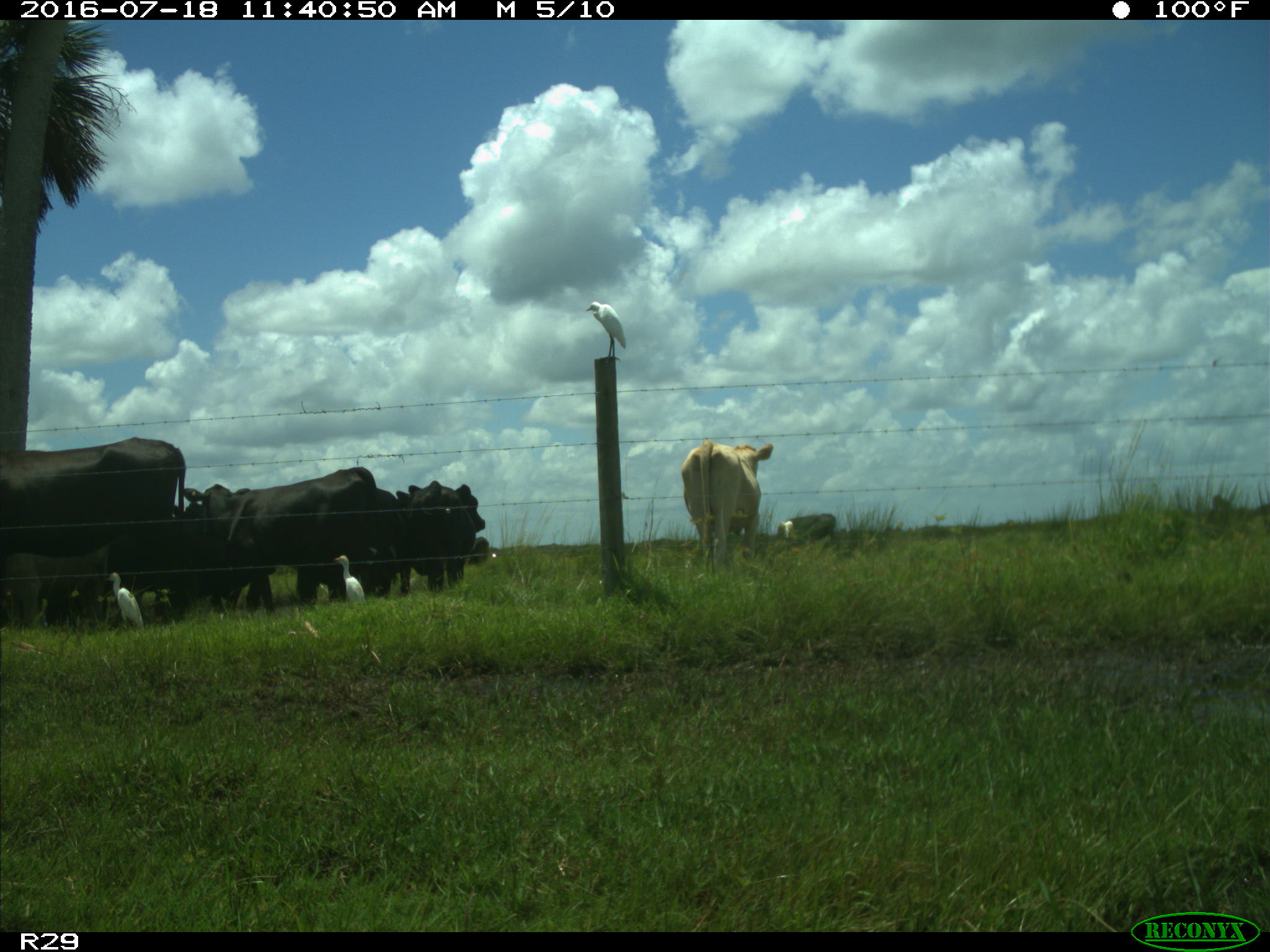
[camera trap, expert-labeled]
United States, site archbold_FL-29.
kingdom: Animalia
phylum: Chordata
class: Mammalia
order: Artiodactyla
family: Bovidae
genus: Bos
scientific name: Bos taurus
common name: domestic cow